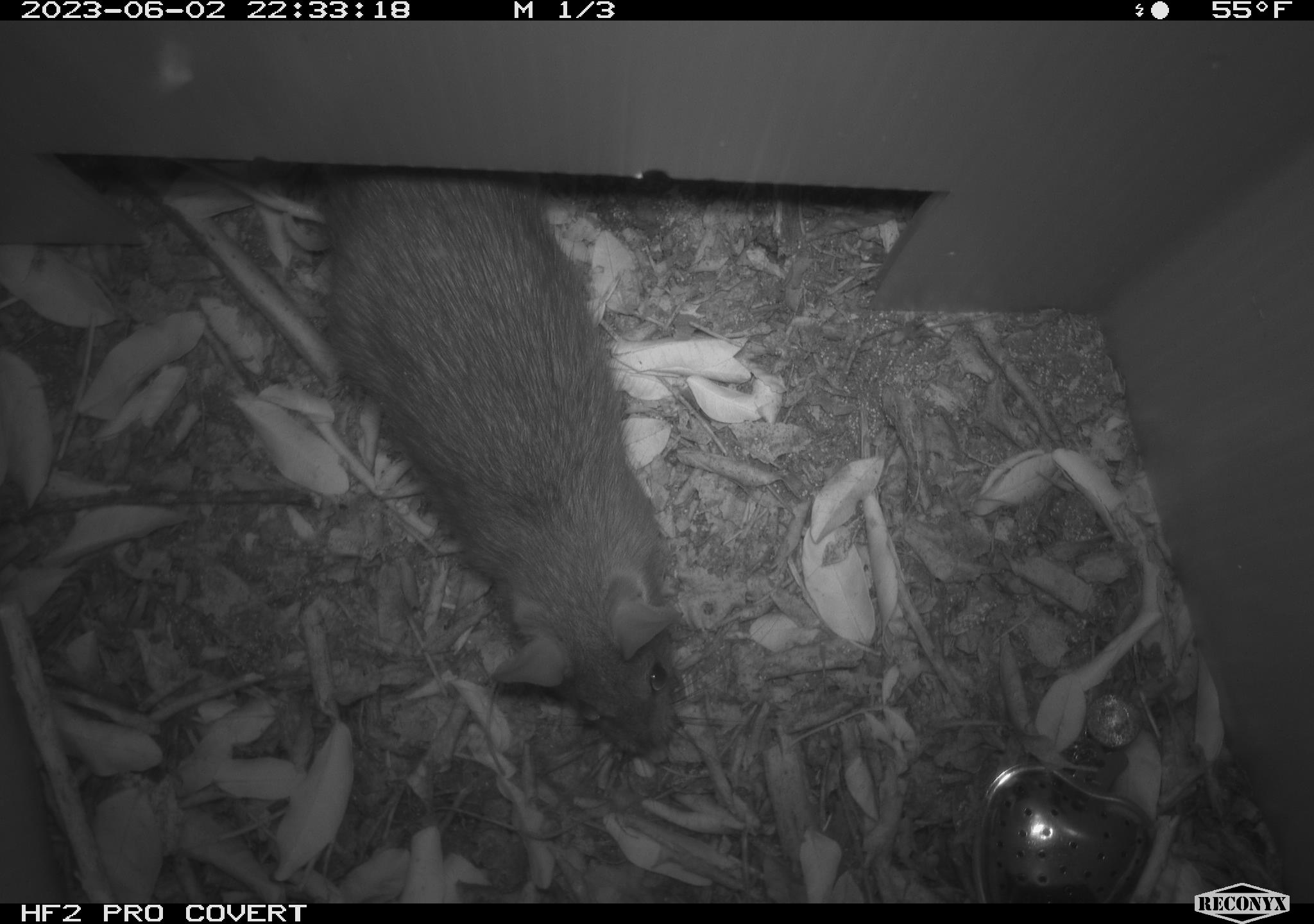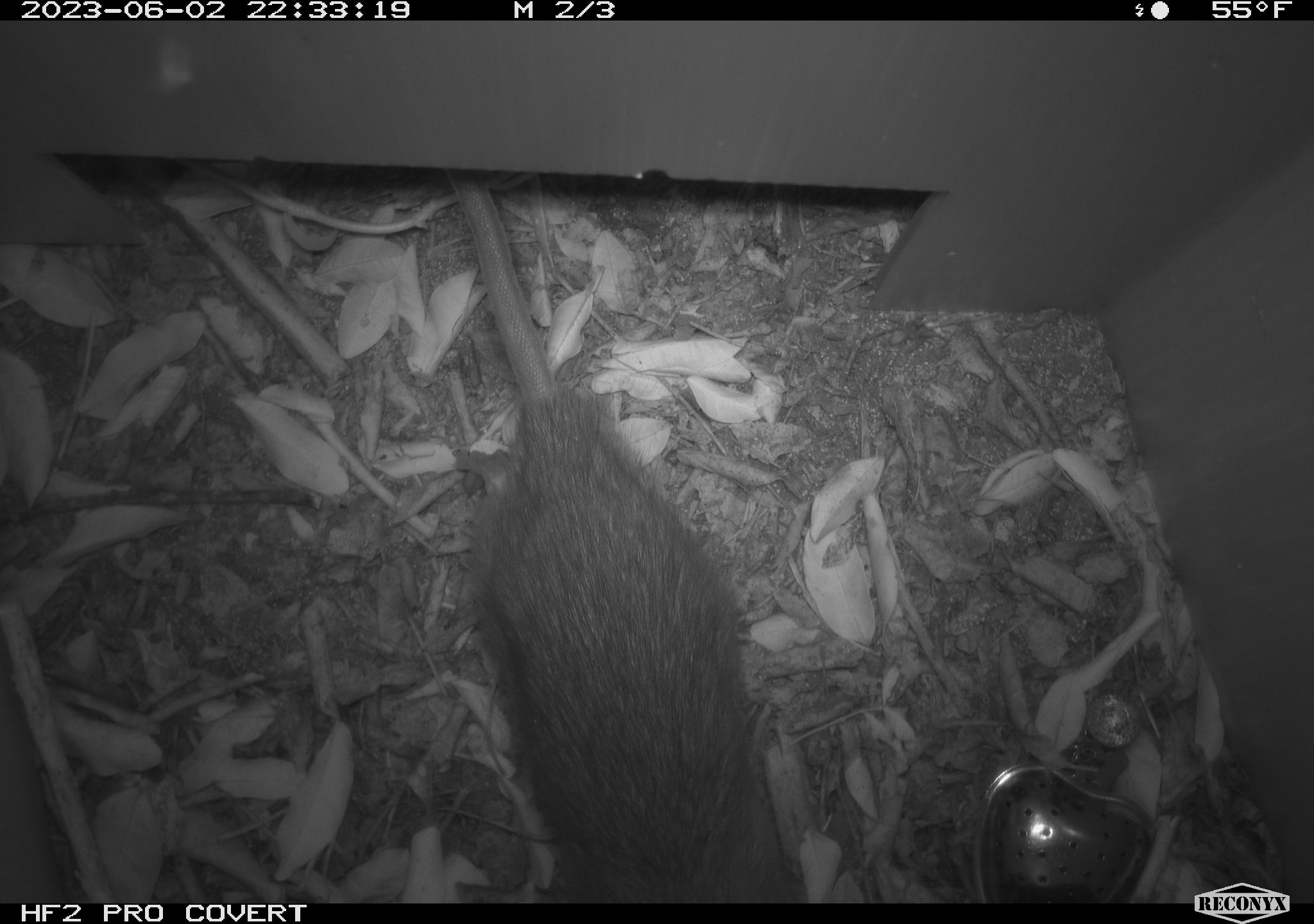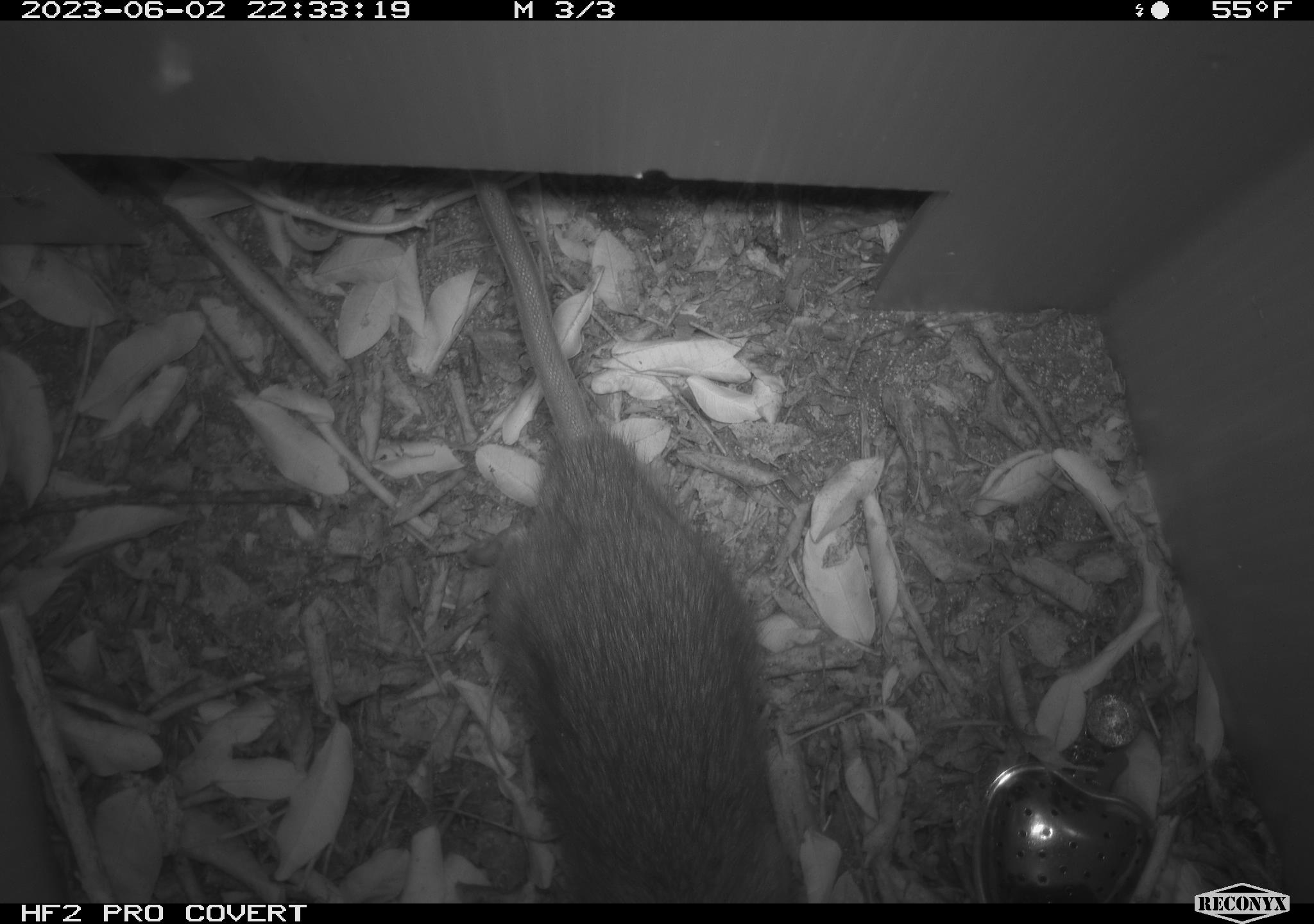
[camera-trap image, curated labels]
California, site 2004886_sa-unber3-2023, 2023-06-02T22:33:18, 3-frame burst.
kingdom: Animalia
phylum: Chordata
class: Mammalia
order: Rodentia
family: Muridae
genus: Rattus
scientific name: Rattus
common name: rat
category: rattus species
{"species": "rattus species (rat) (Rattus)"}